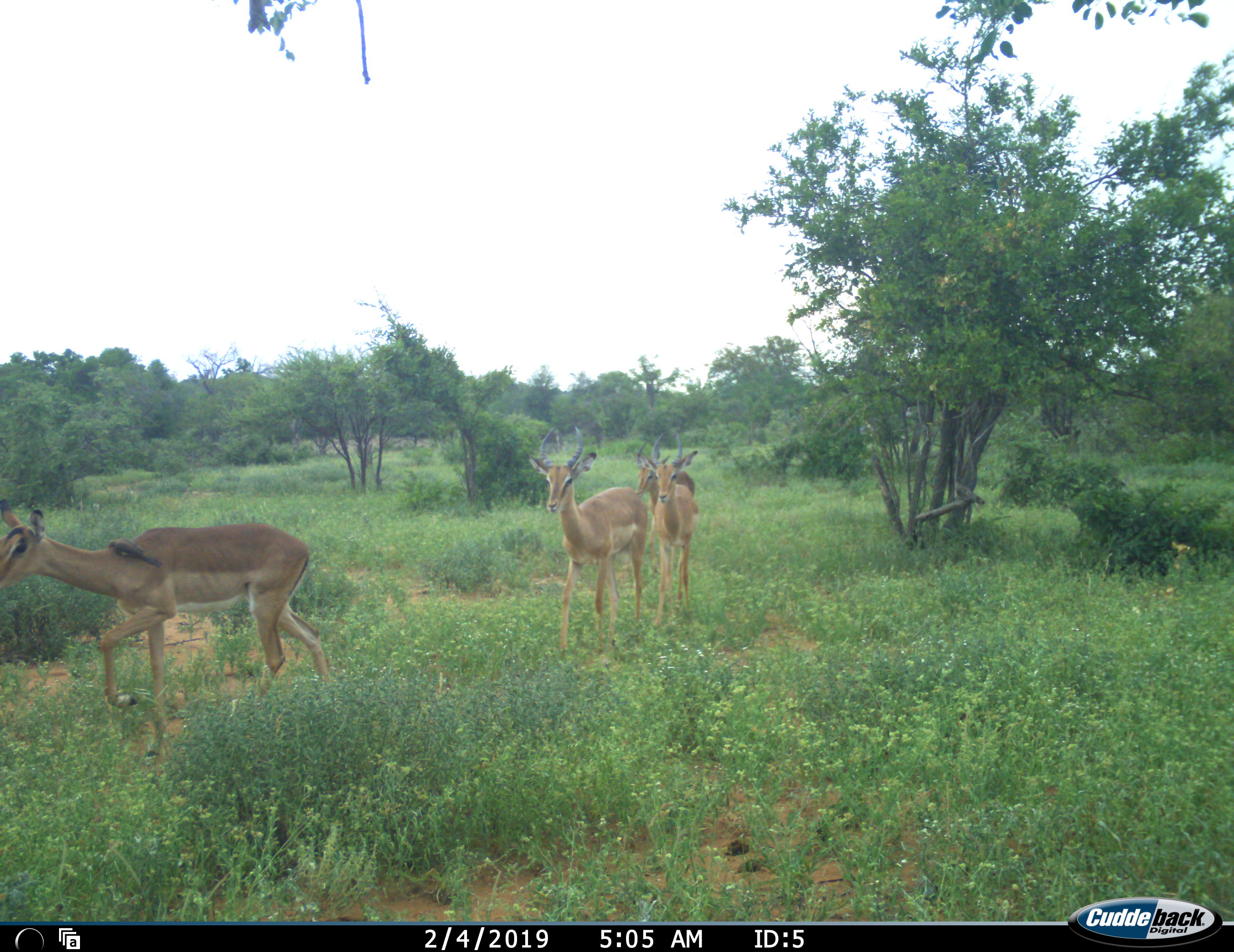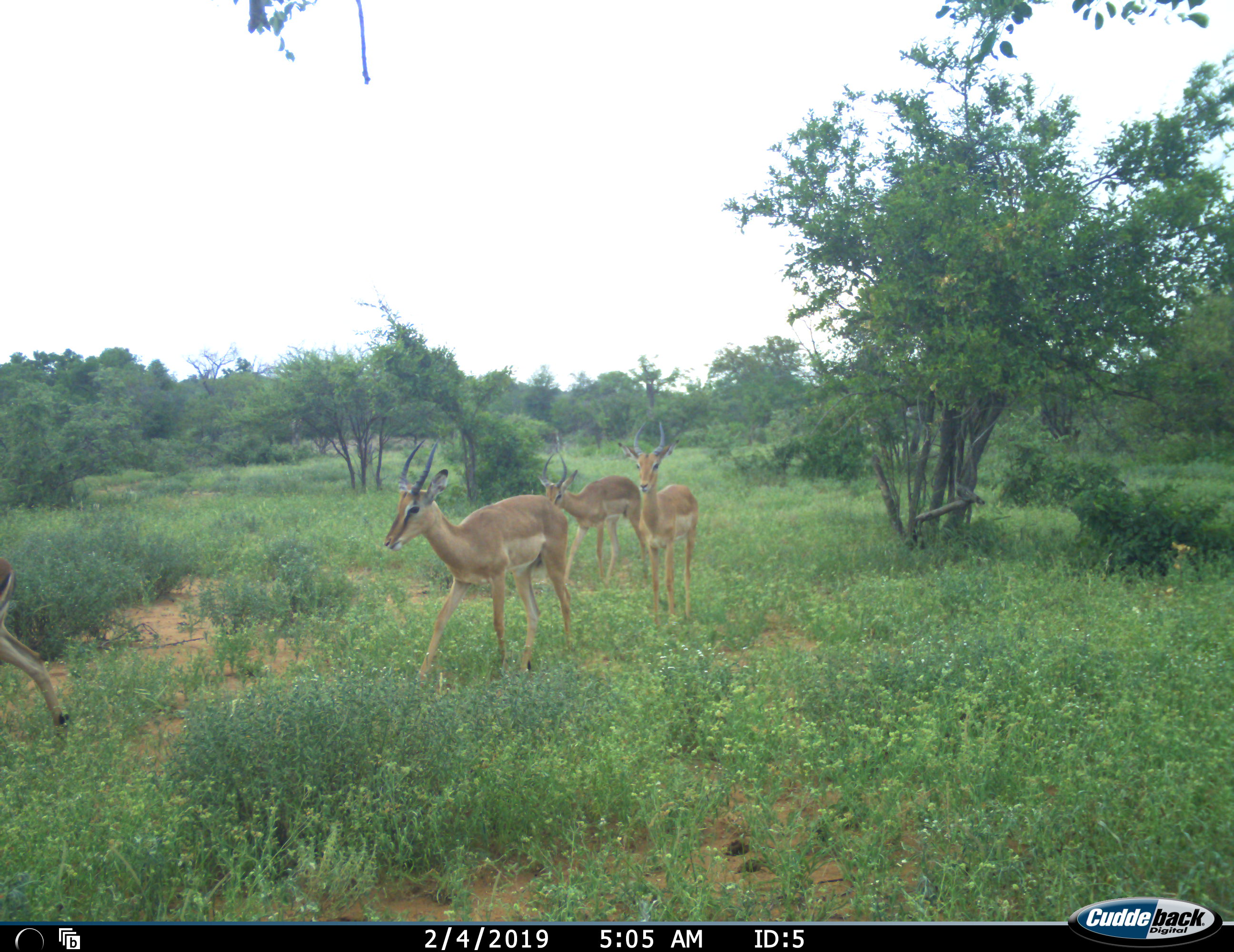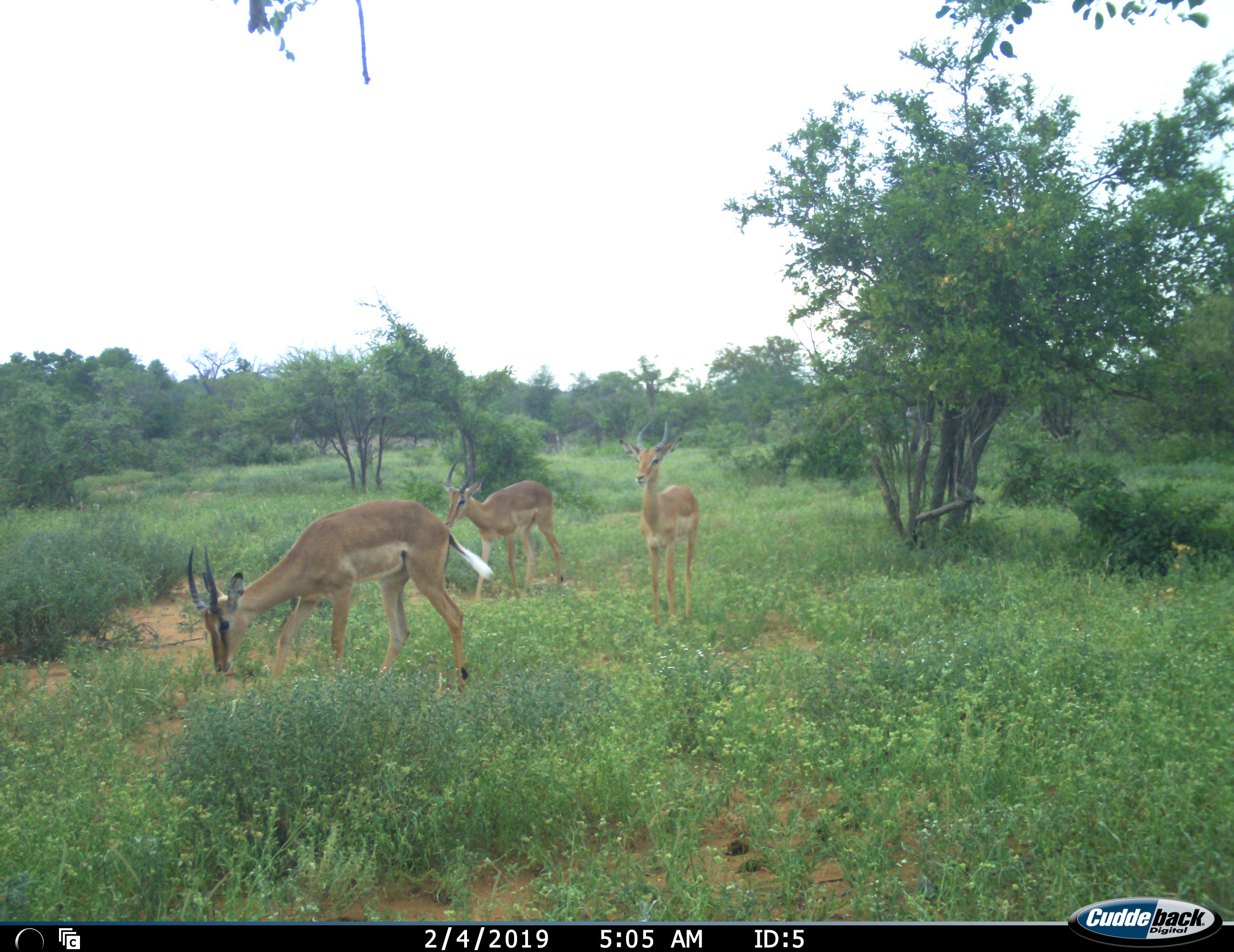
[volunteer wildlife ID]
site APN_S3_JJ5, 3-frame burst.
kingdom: Animalia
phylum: Chordata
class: Mammalia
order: Artiodactyla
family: Bovidae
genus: Aepyceros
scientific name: Aepyceros melampus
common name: impala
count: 4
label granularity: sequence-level